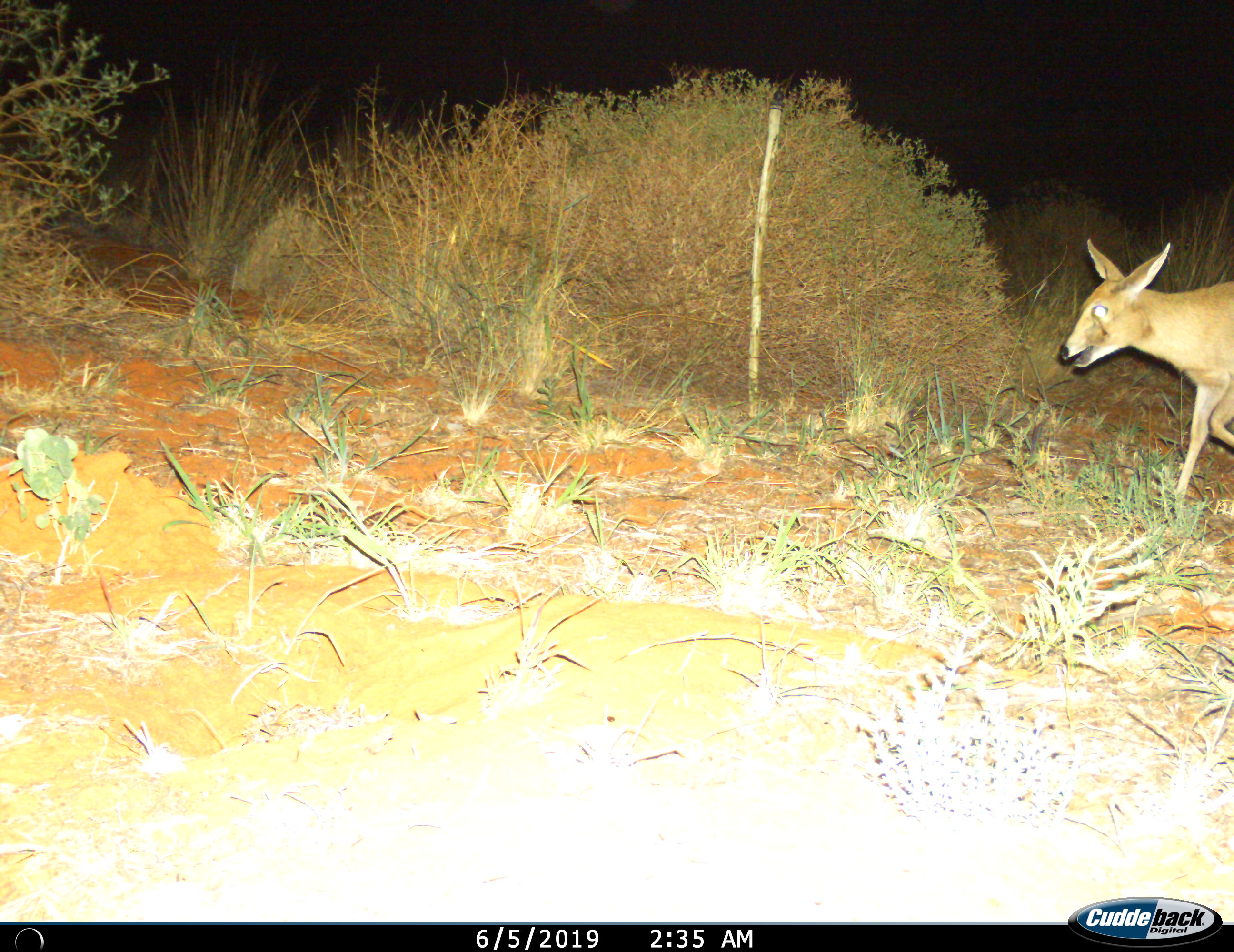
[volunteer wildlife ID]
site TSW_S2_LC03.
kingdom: Animalia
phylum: Chordata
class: Mammalia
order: Artiodactyla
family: Bovidae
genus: Sylvicapra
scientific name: Sylvicapra grimmia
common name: common duiker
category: duikercommongrey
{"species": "duikercommongrey (common duiker) (Sylvicapra grimmia)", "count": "1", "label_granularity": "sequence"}